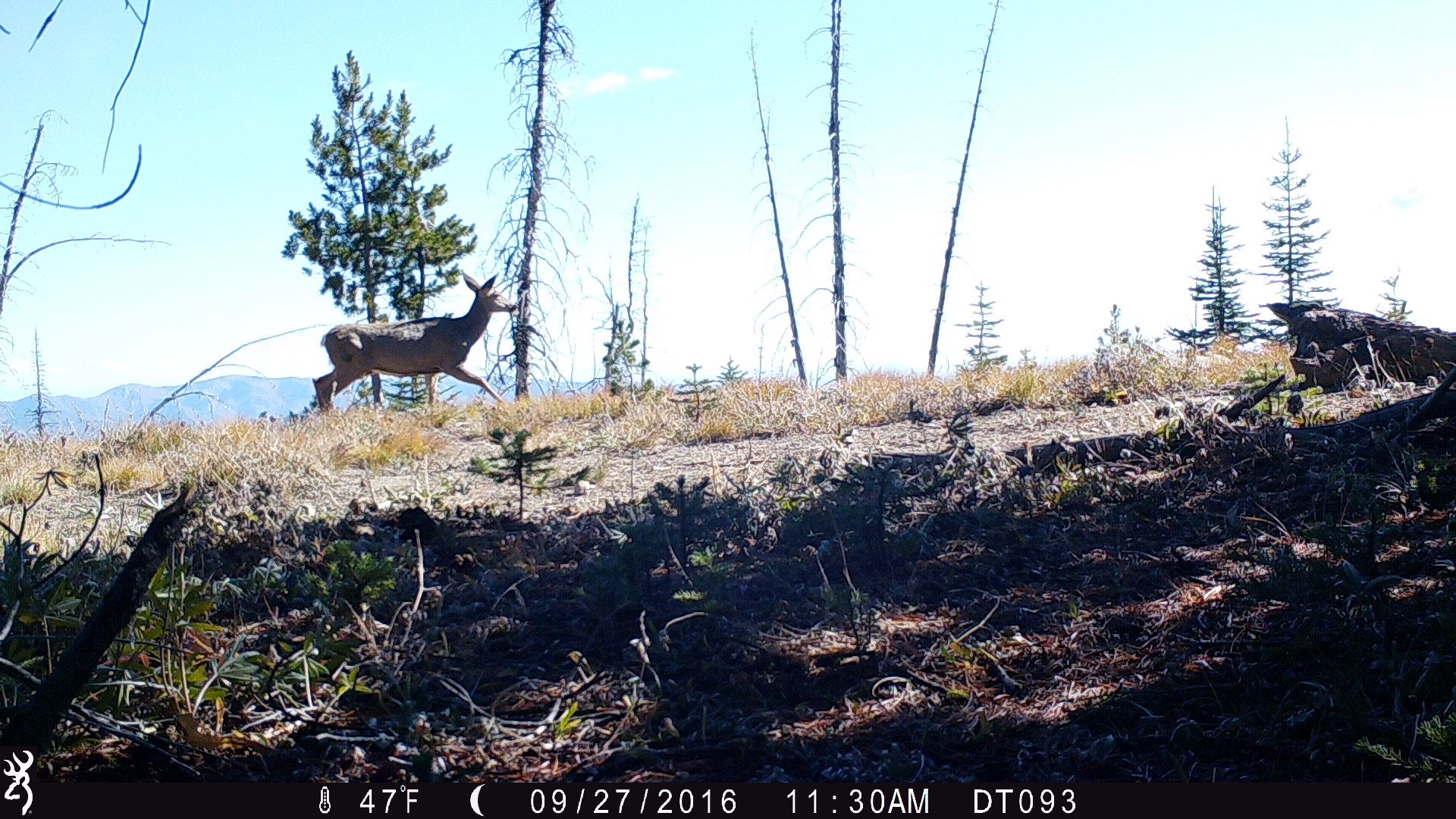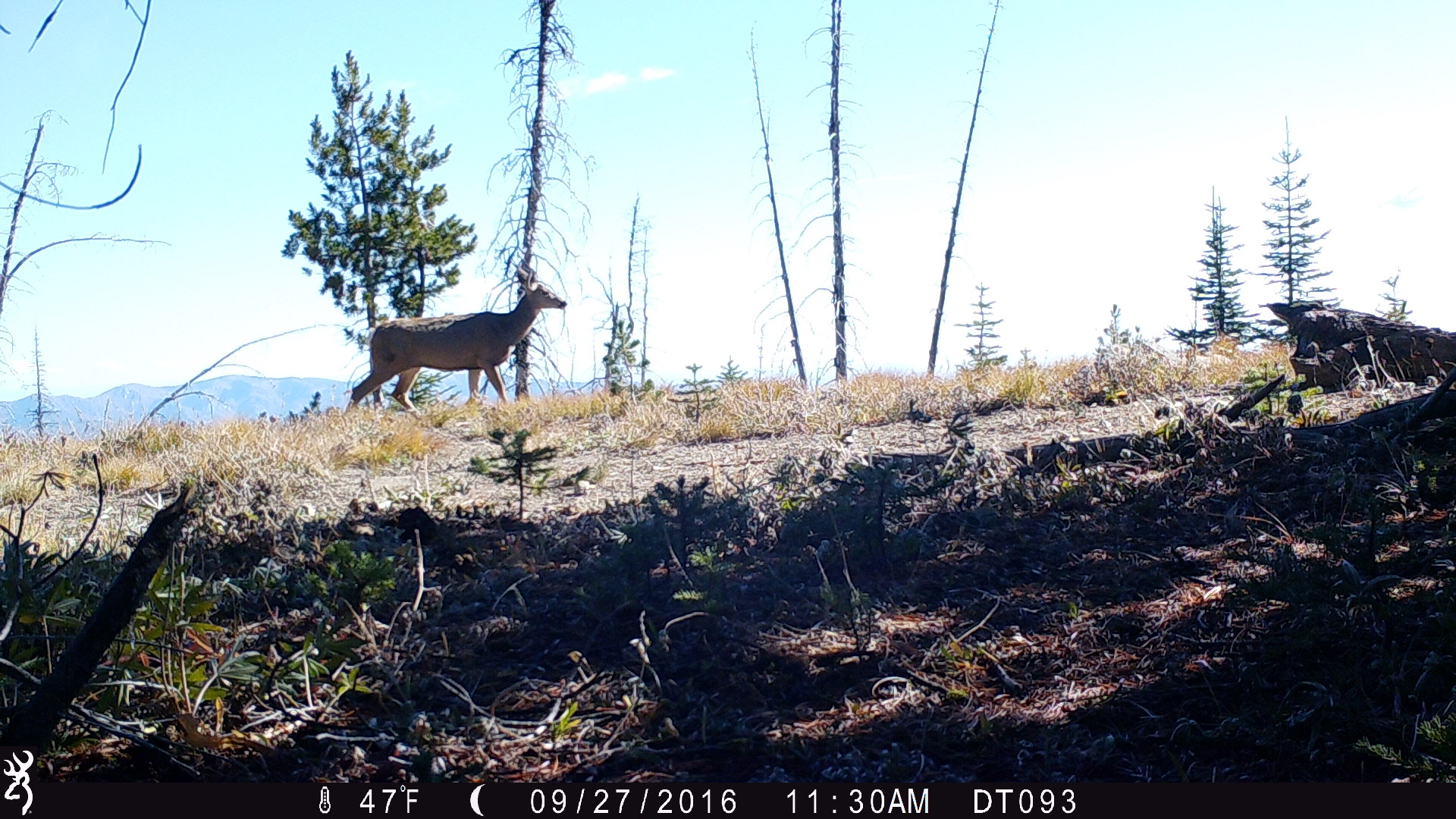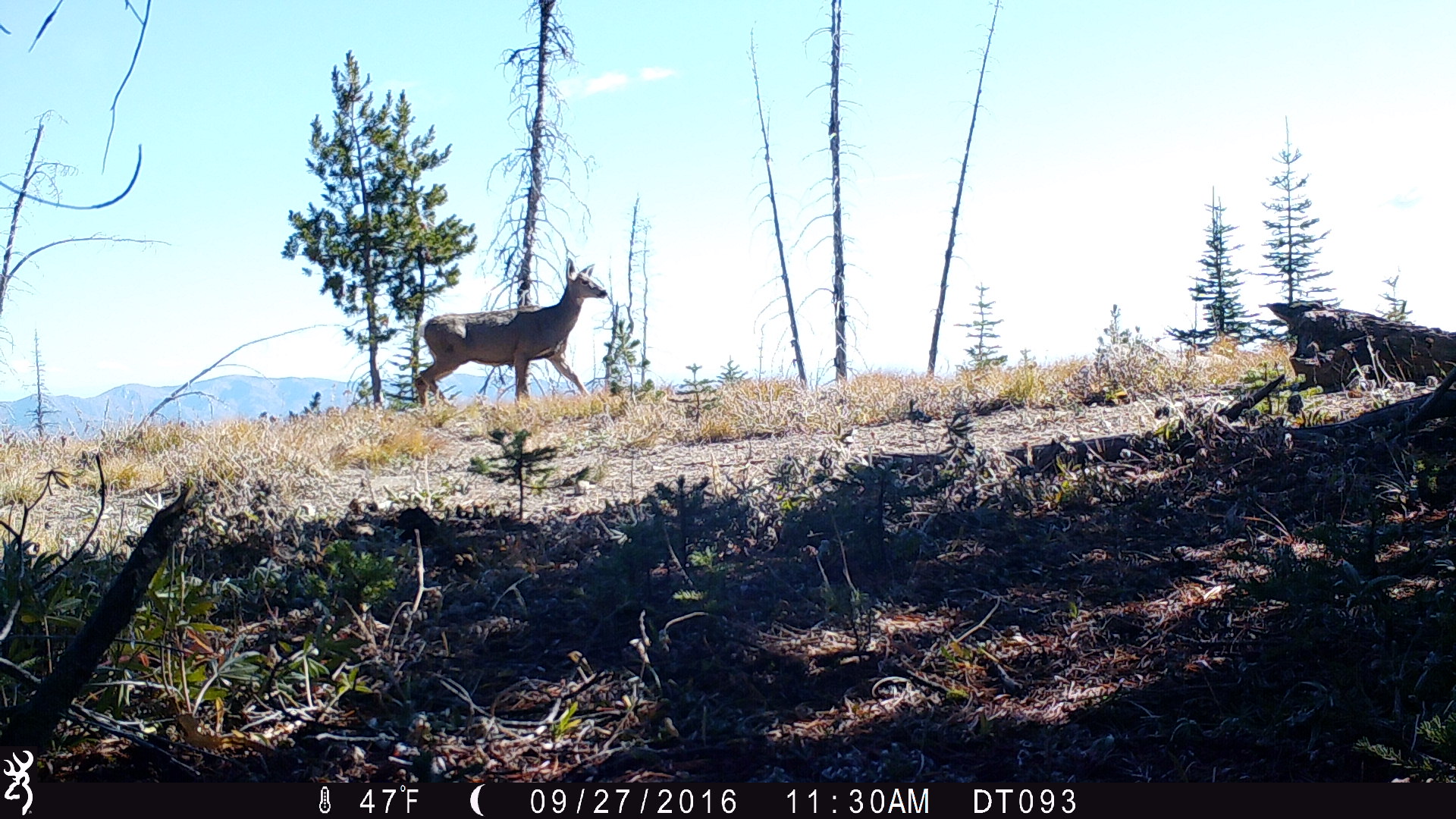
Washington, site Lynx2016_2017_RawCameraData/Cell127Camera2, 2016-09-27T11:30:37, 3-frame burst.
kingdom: Animalia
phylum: Chordata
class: Mammalia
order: Artiodactyla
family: Cervidae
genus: Odocoileus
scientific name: Odocoileus hemionus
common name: mule deer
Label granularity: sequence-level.